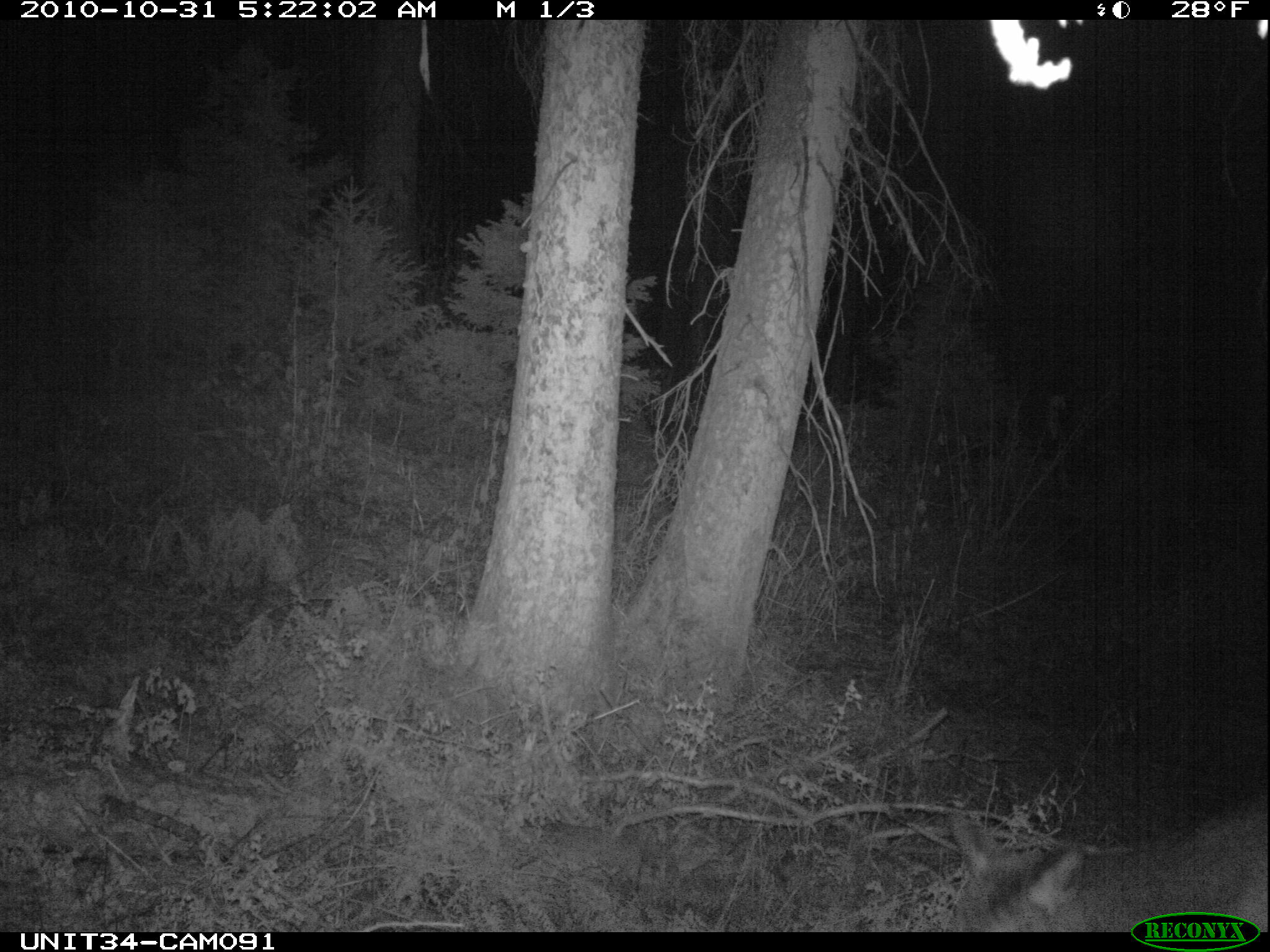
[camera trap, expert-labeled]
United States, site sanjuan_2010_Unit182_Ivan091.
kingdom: Animalia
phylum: Chordata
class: Mammalia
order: Artiodactyla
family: Cervidae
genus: Cervus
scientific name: Cervus elaphus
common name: red deer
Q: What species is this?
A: Cervus elaphus (red deer).